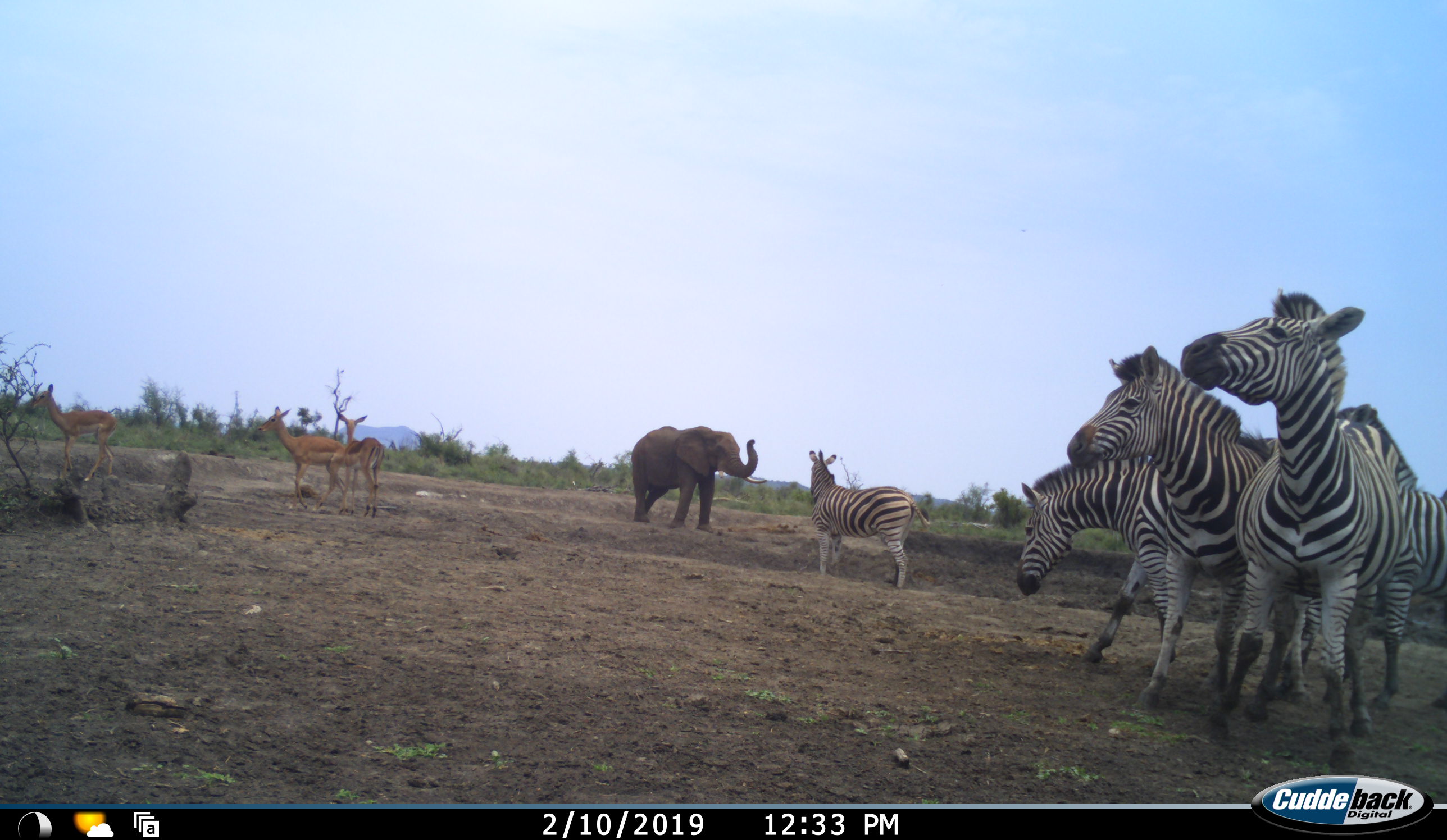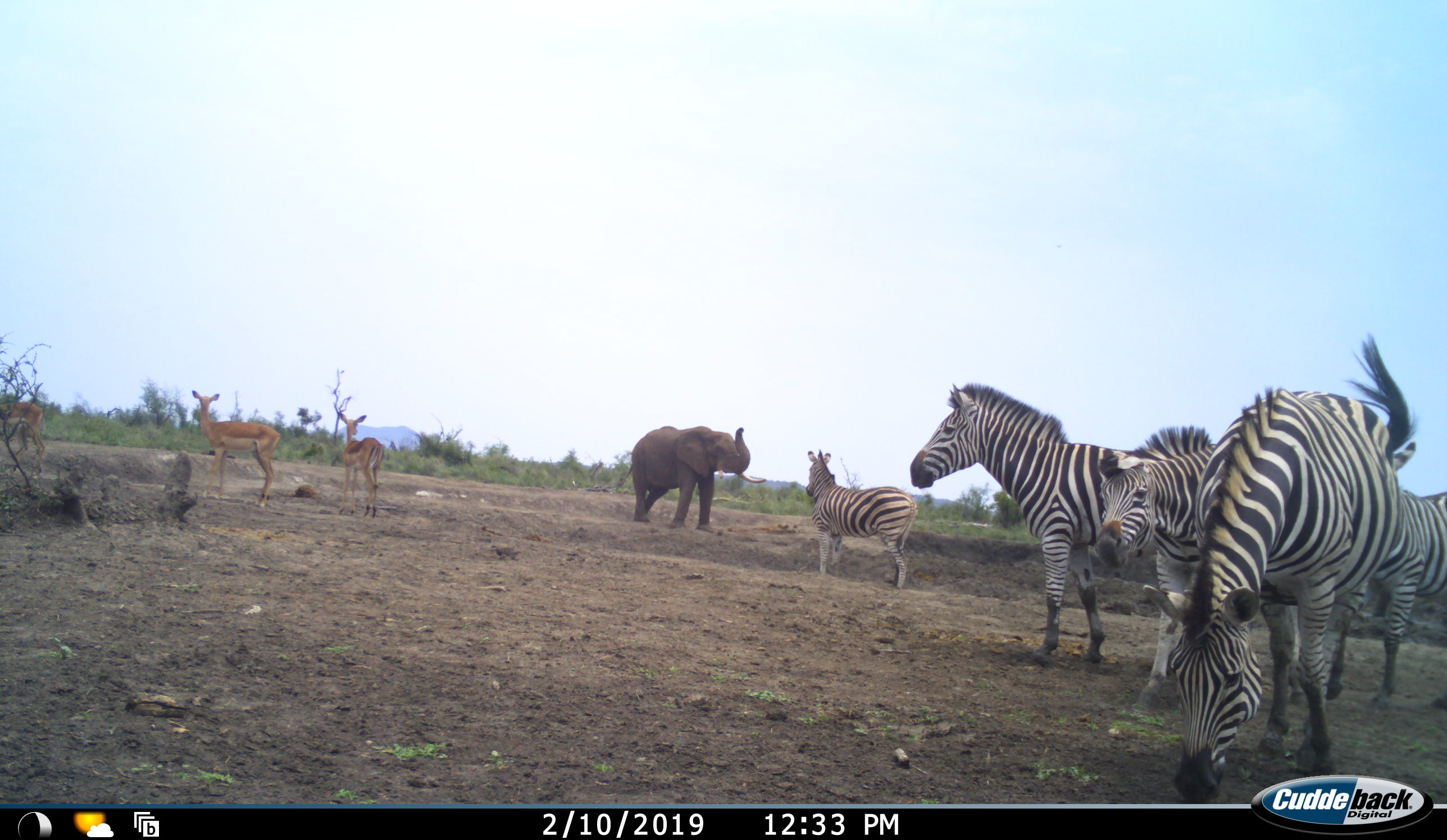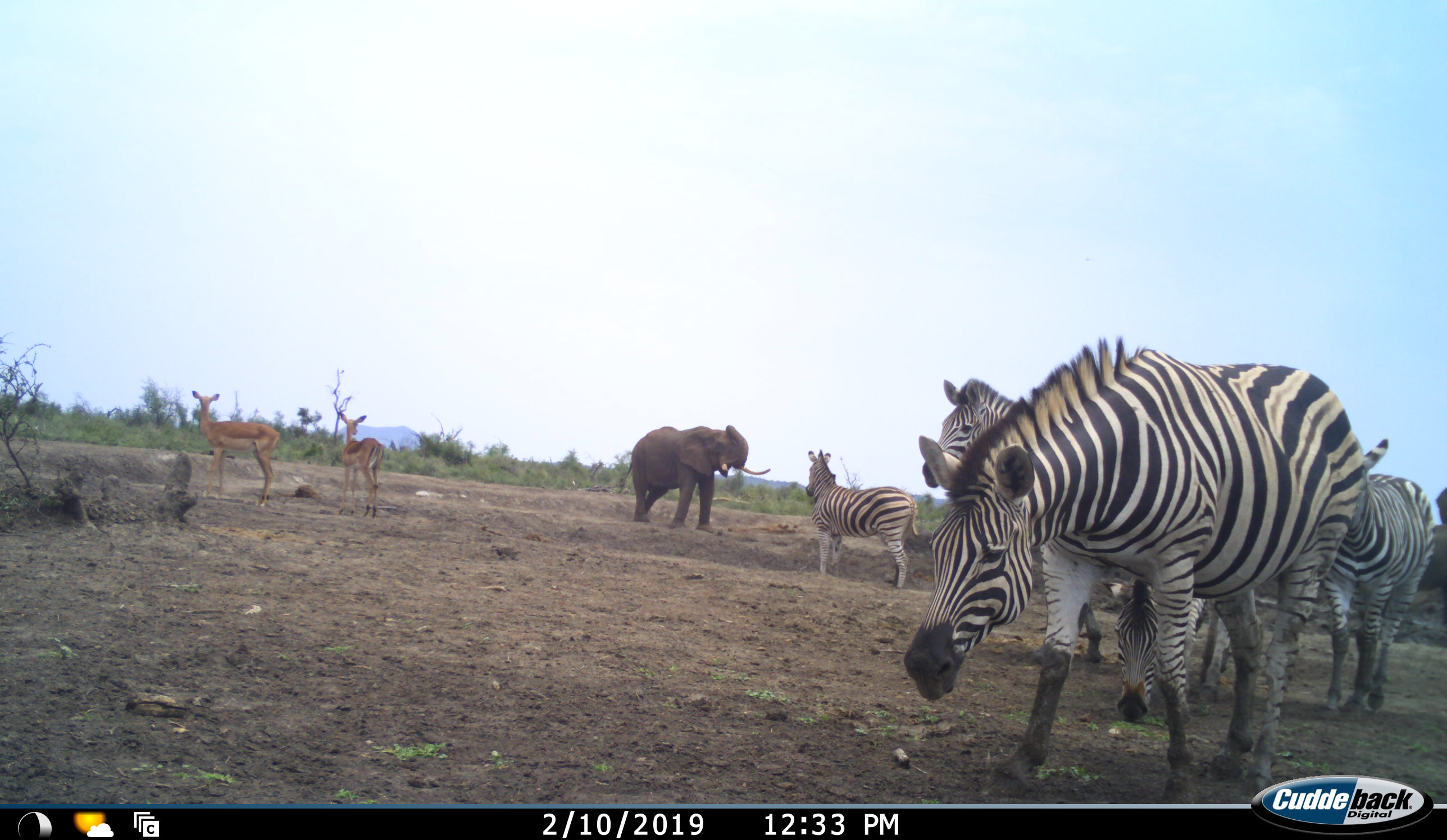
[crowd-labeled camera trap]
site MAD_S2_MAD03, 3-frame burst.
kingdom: Animalia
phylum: Chordata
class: Mammalia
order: Proboscidea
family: Elephantidae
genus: Loxodonta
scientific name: Loxodonta africana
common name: african bush elephant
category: elephant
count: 1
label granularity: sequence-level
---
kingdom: Animalia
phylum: Chordata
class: Mammalia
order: Artiodactyla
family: Bovidae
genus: Aepyceros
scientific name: Aepyceros melampus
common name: impala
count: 3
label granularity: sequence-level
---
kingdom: Animalia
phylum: Chordata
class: Mammalia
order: Perissodactyla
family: Equidae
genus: Equus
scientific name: Equus quagga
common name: plains zebra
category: zebraplains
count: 5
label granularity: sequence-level